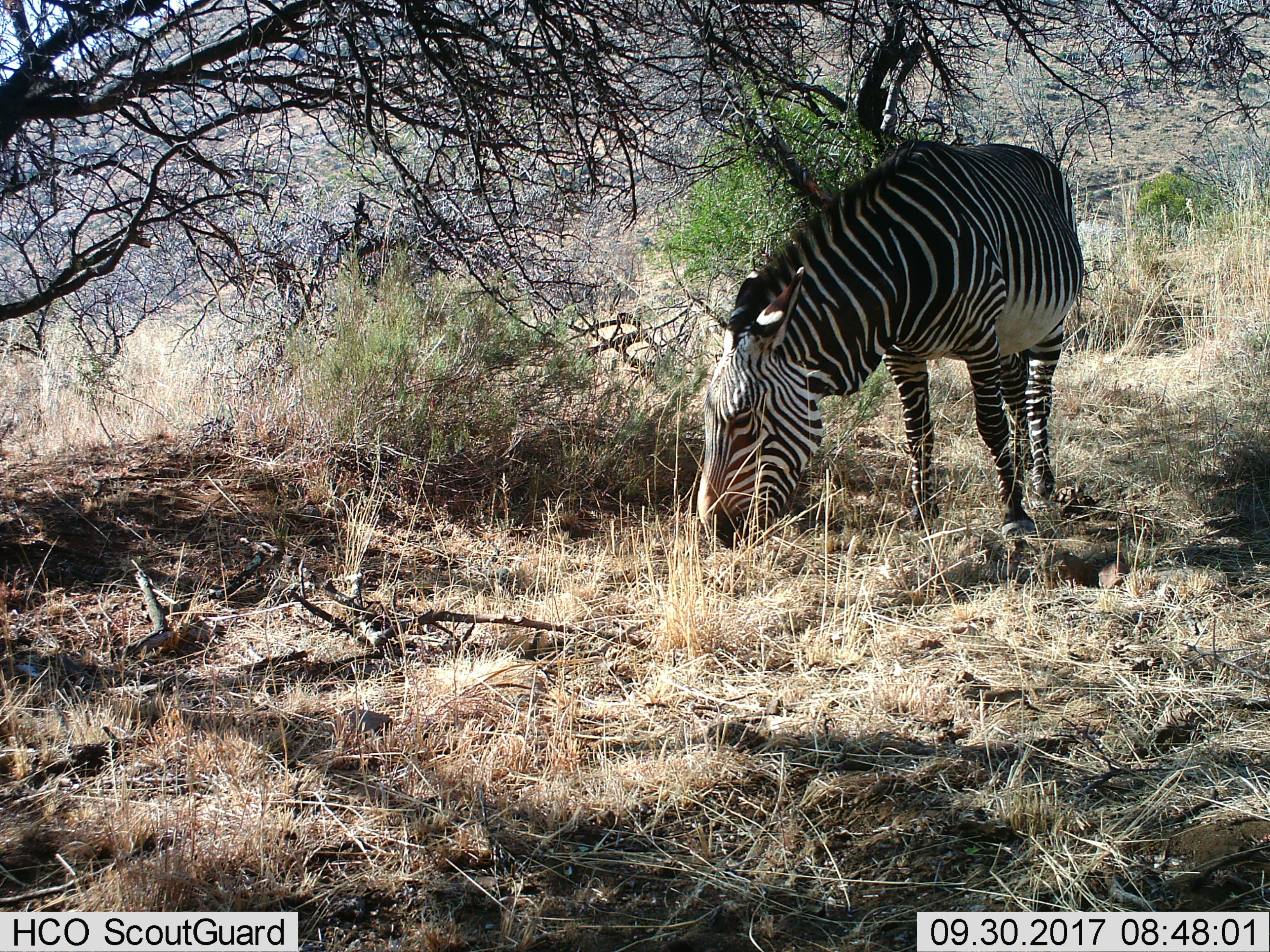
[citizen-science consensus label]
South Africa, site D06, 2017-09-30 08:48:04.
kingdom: Animalia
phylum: Chordata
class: Mammalia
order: Perissodactyla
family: Equidae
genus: Equus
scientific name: Equus zebra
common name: mountain zebra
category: zebramountain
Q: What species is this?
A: Zebramountain (mountain zebra) (Equus zebra).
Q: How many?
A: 1.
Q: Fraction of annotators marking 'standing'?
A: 0%.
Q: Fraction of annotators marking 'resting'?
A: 0%.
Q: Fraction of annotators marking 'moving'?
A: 11%.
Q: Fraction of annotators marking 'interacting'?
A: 0%.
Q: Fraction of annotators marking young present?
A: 0%.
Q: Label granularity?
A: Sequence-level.